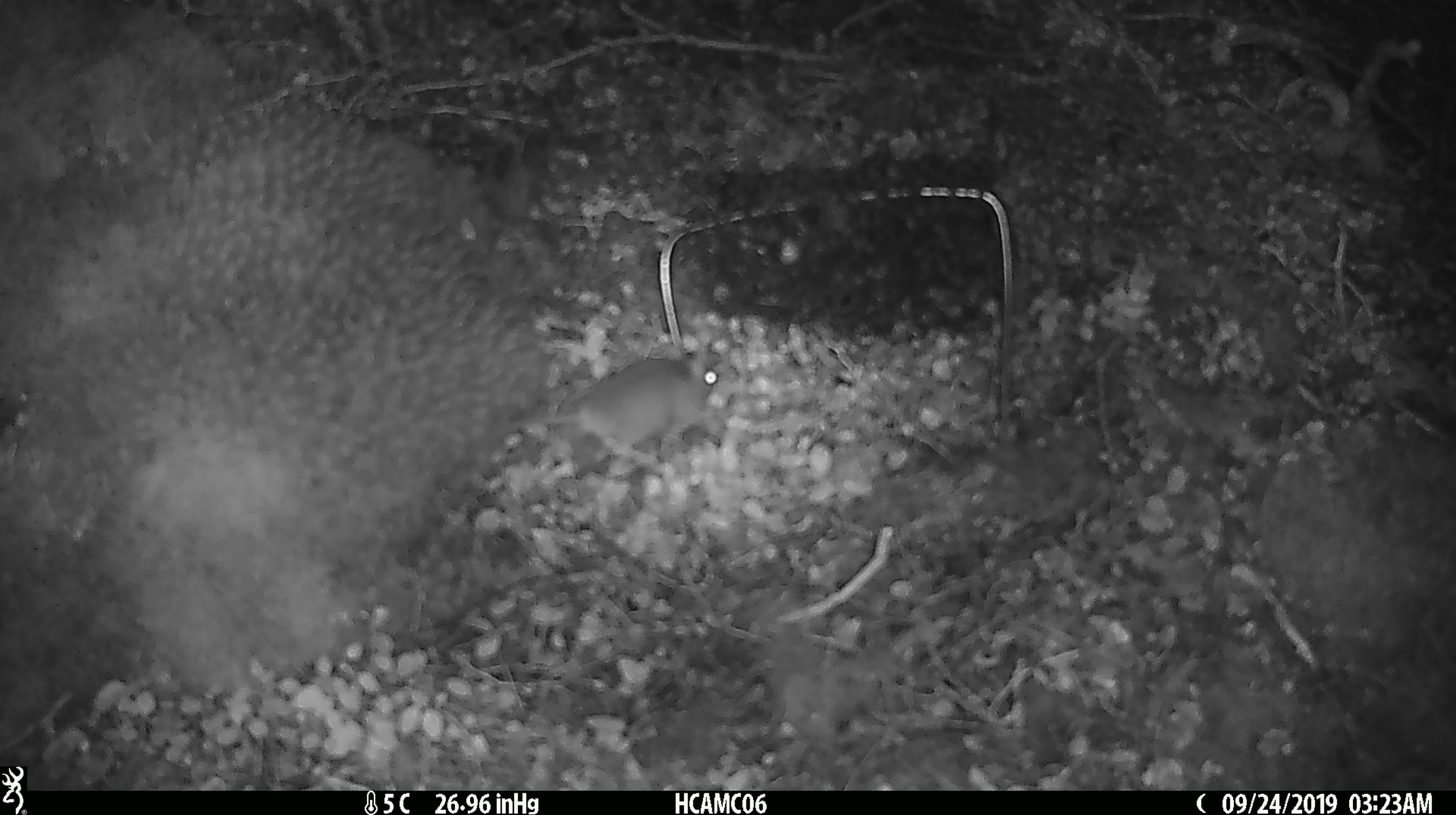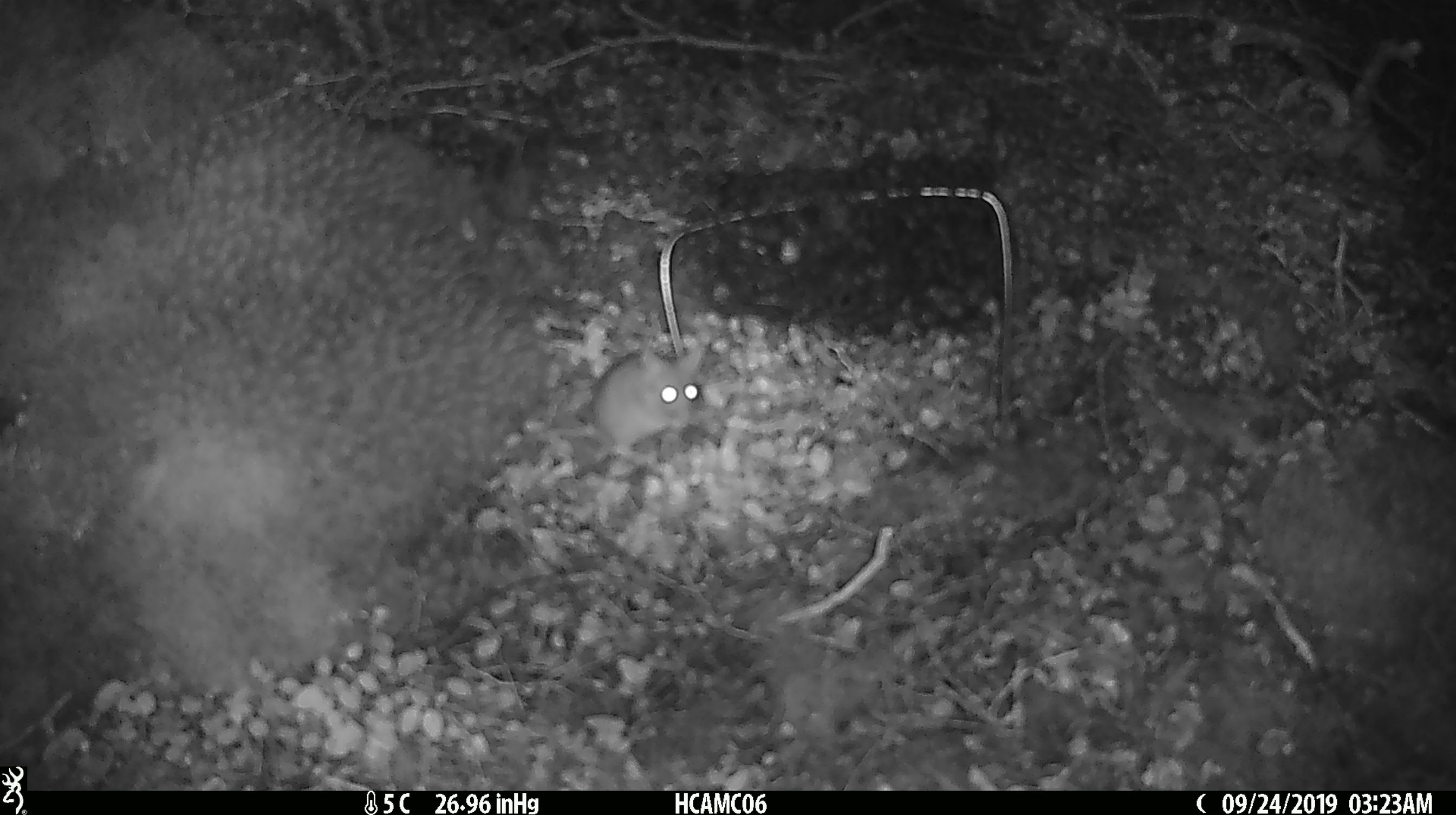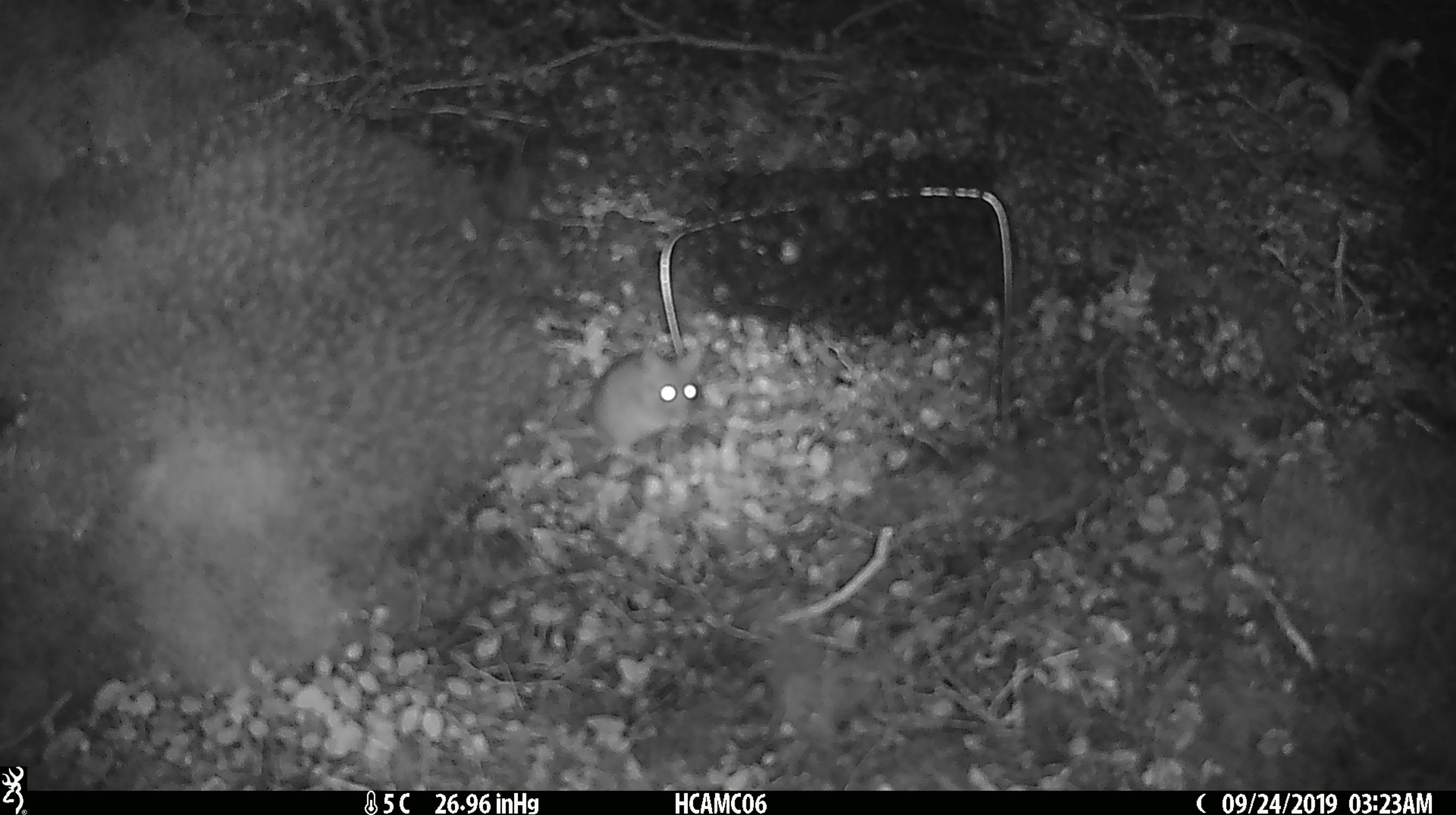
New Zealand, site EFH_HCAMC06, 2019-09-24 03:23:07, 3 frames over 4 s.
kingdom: Animalia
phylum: Chordata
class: Mammalia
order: Rodentia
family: Muridae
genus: Mus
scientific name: Mus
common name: mouse